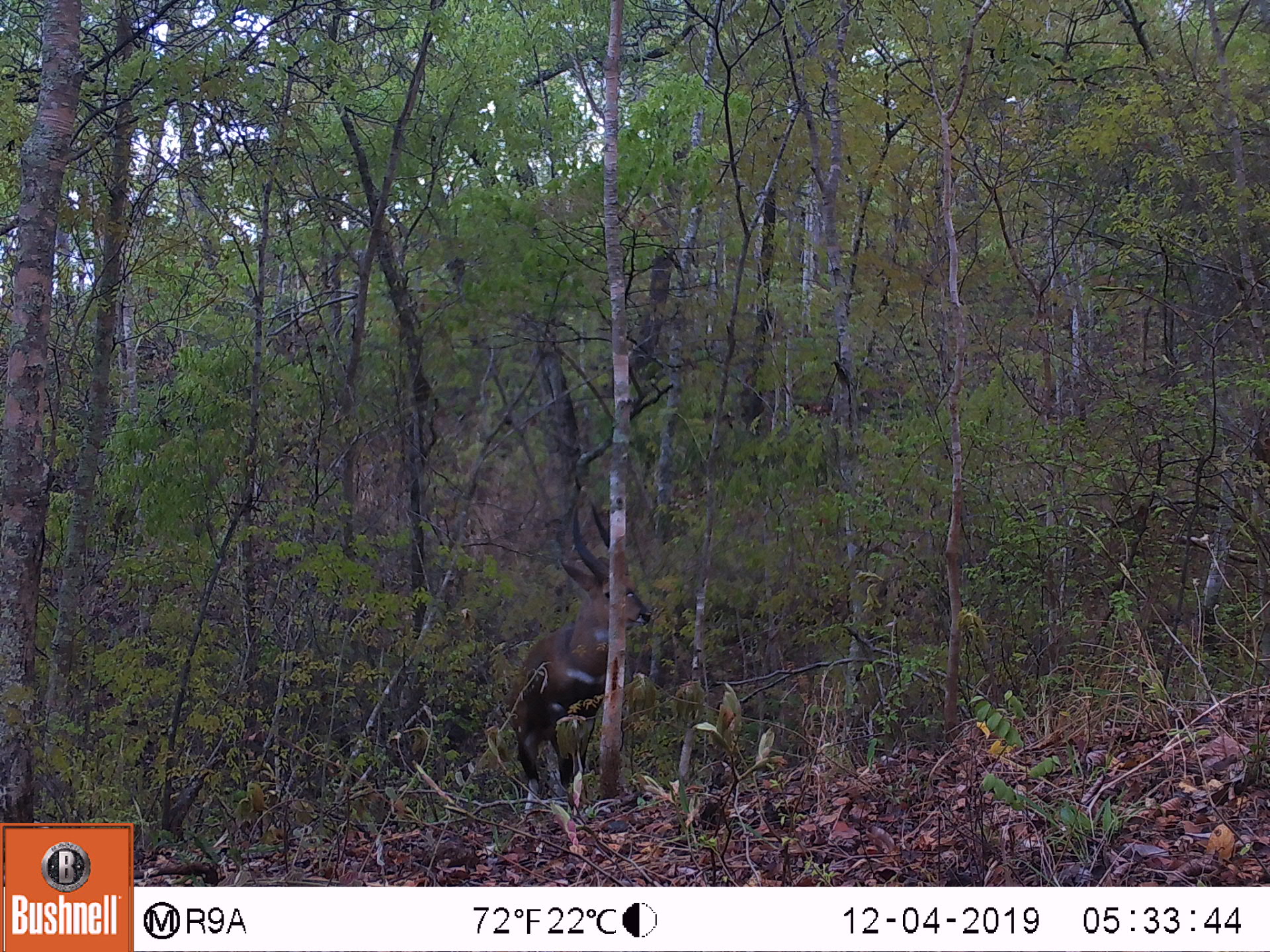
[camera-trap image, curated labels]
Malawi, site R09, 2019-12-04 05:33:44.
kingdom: Animalia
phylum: Chordata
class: Mammalia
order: Artiodactyla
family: Bovidae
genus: Tragelaphus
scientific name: Tragelaphus sylvaticus sylvaticus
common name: cape bushbuck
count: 1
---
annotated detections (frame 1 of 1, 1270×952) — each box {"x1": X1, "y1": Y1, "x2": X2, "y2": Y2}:
cape bushbuck: {"x1": 506, "y1": 491, "x2": 658, "y2": 819}